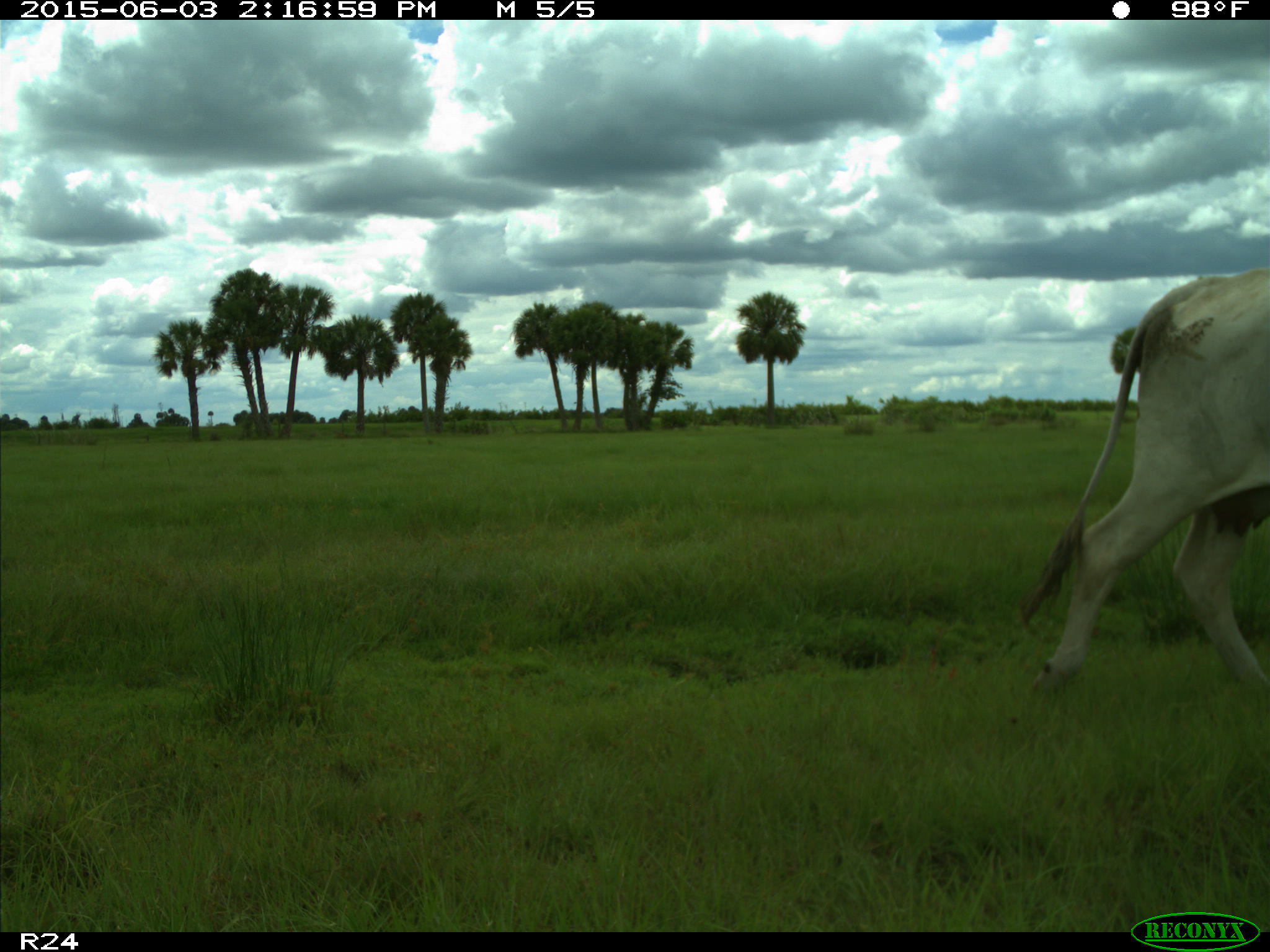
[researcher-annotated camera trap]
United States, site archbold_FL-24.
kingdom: Animalia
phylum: Chordata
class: Mammalia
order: Artiodactyla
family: Bovidae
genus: Bos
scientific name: Bos taurus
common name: domestic cow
Bos taurus (domestic cow).